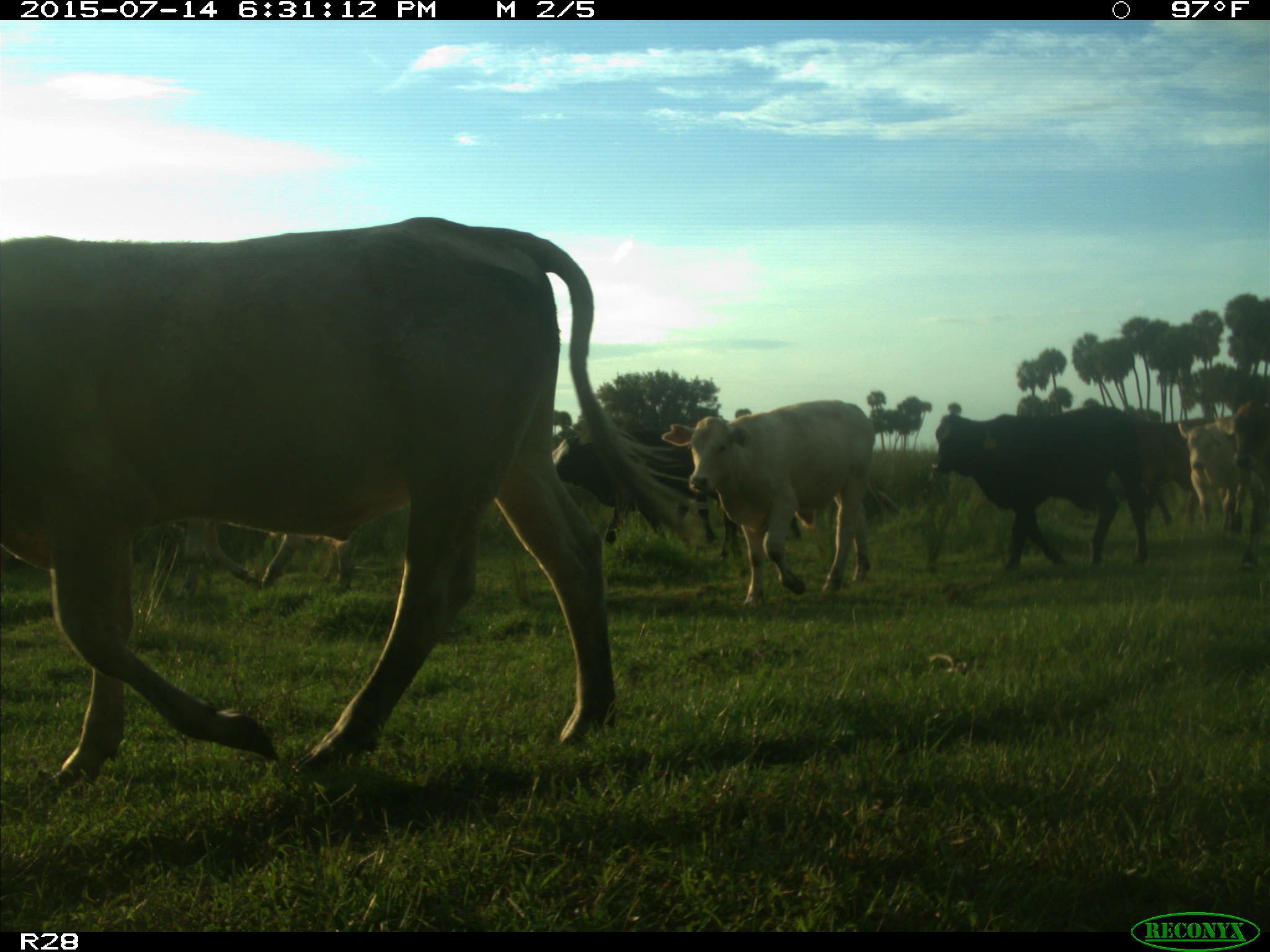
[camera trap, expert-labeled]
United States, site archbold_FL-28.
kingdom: Animalia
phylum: Chordata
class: Mammalia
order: Artiodactyla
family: Bovidae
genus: Bos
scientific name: Bos taurus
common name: domestic cow